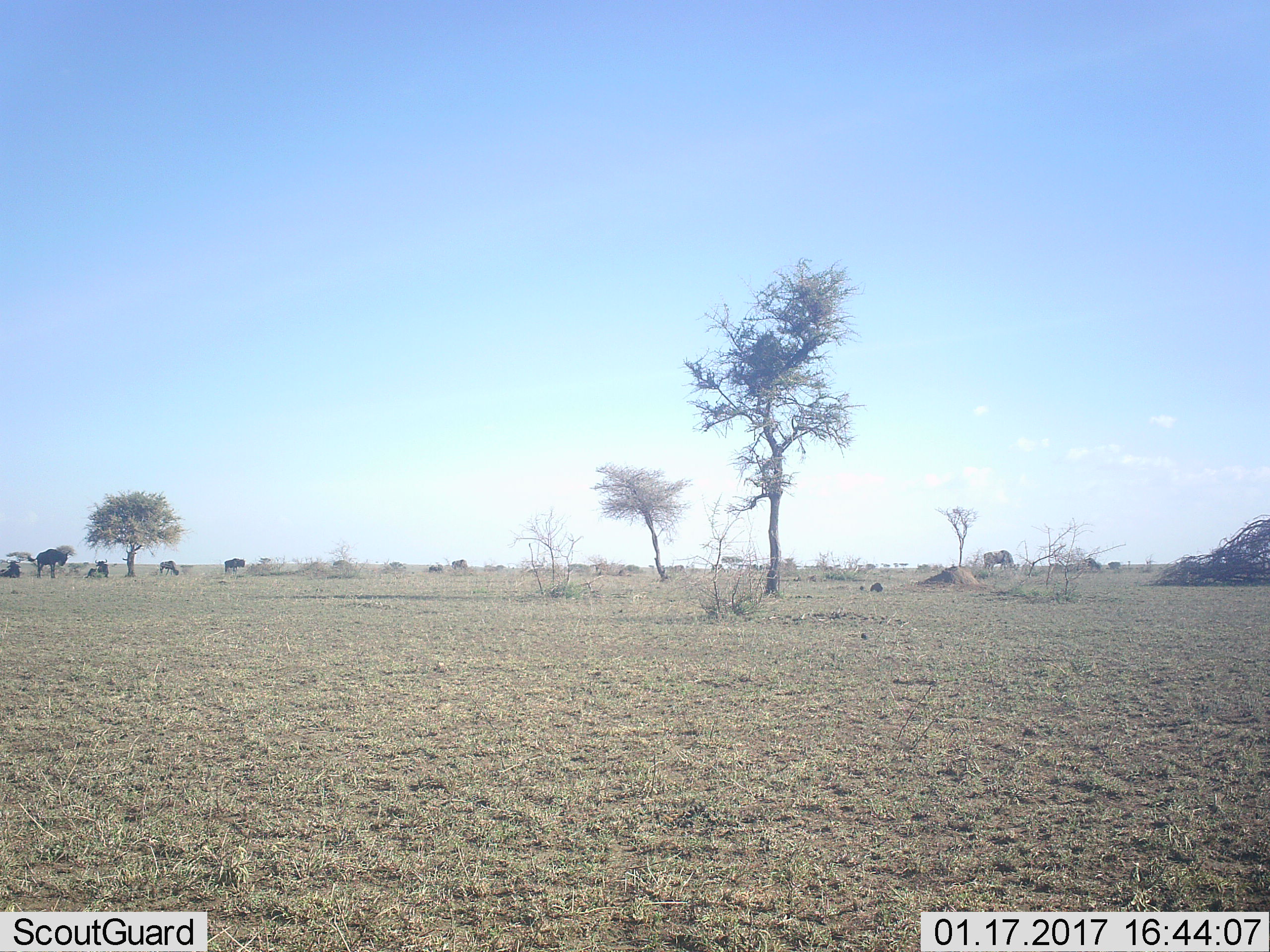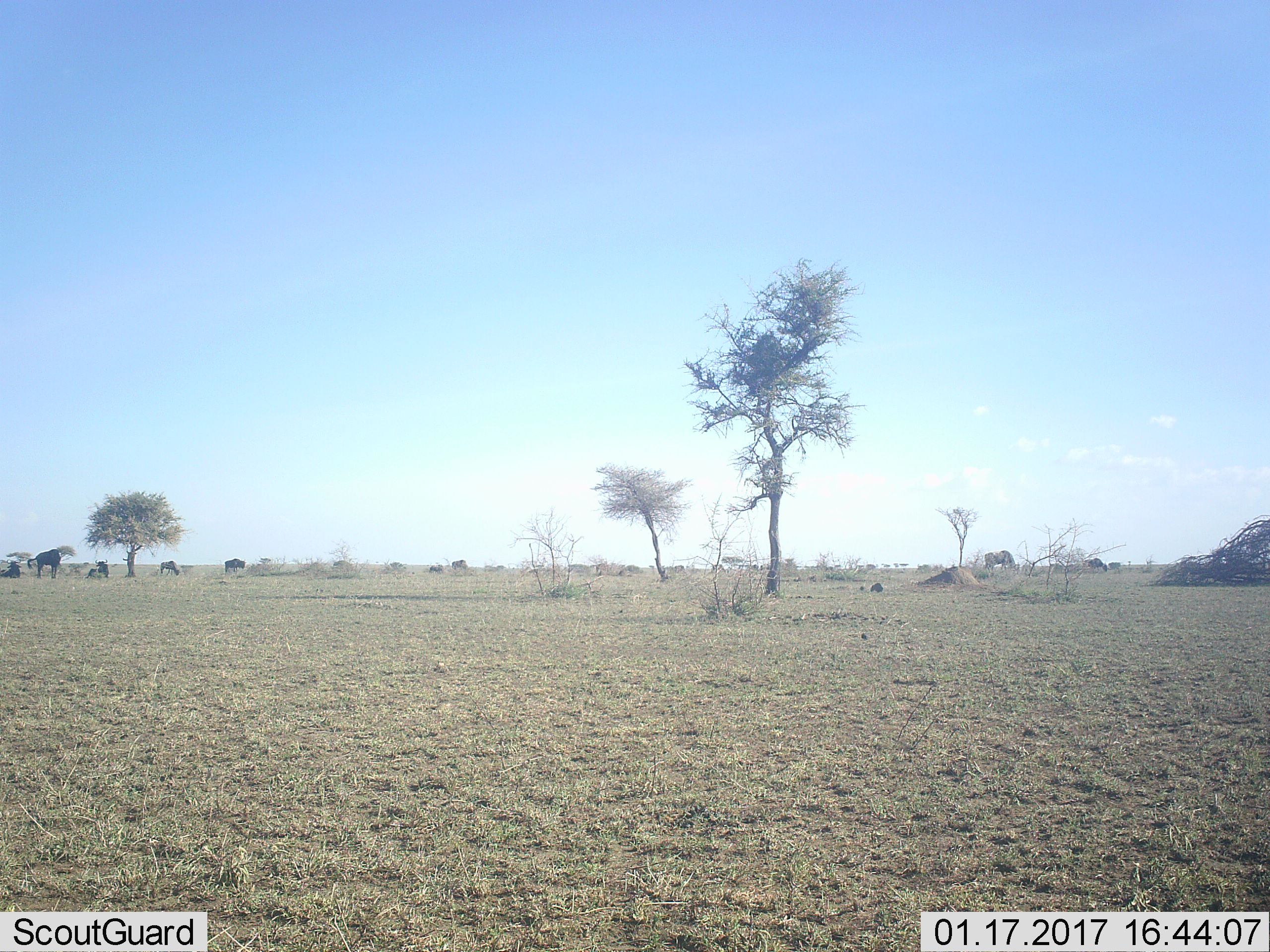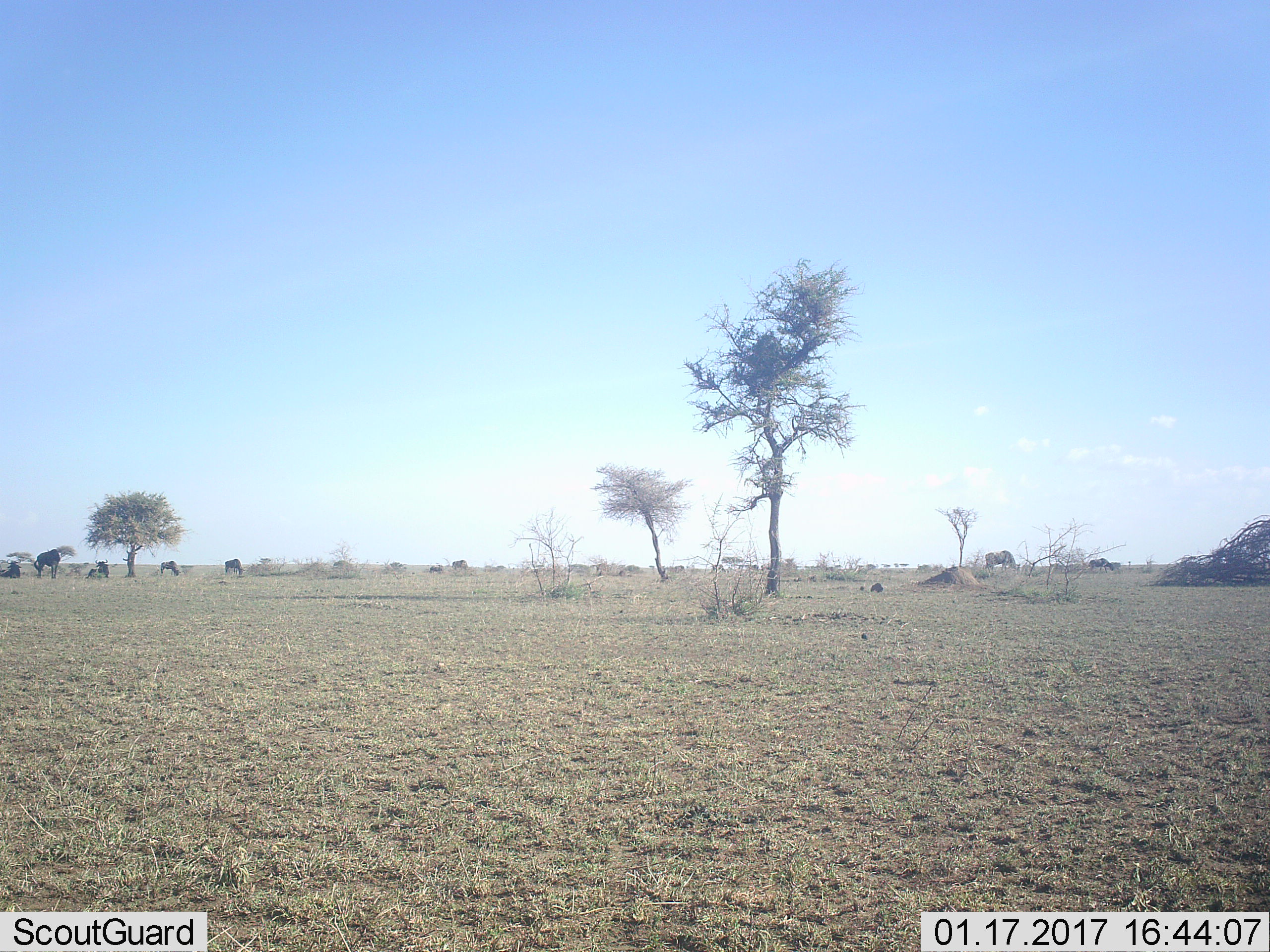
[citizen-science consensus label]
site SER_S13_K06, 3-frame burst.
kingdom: Animalia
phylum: Chordata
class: Mammalia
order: Artiodactyla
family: Bovidae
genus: Connochaetes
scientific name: Connochaetes taurinus taurinus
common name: blue wildebeest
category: wildebeestblue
Wildebeestblue (blue wildebeest) (Connochaetes taurinus taurinus), count 9. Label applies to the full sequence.